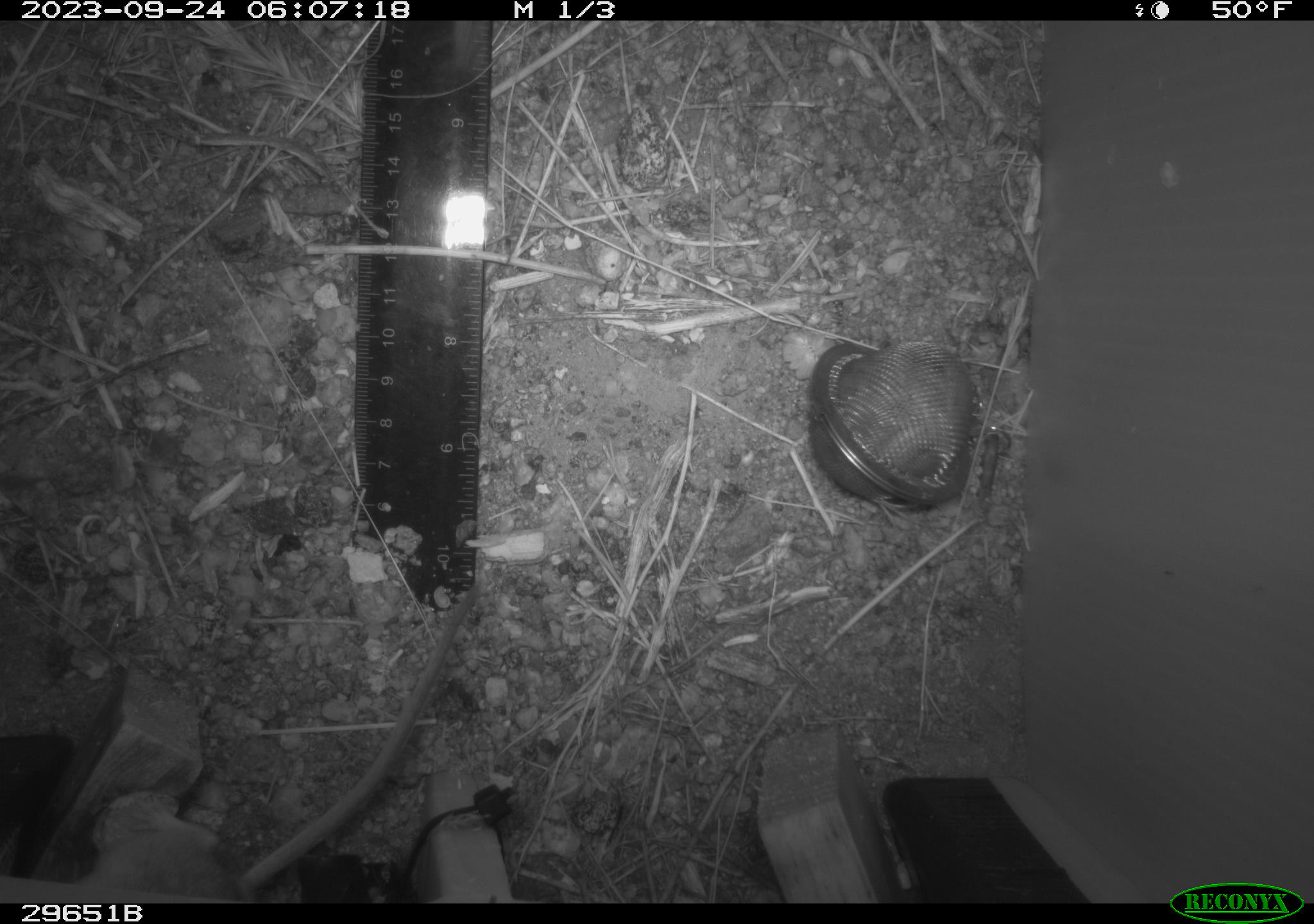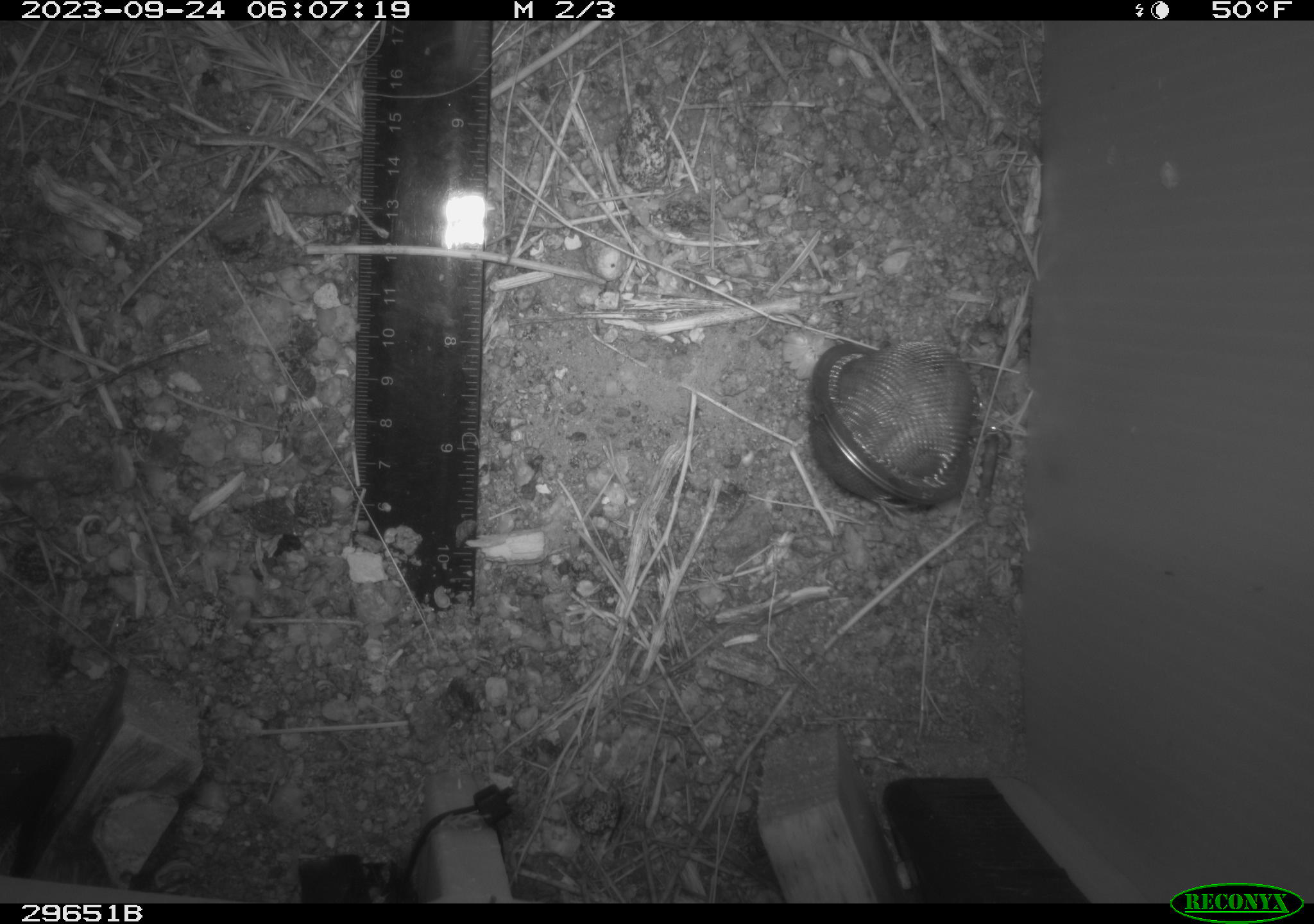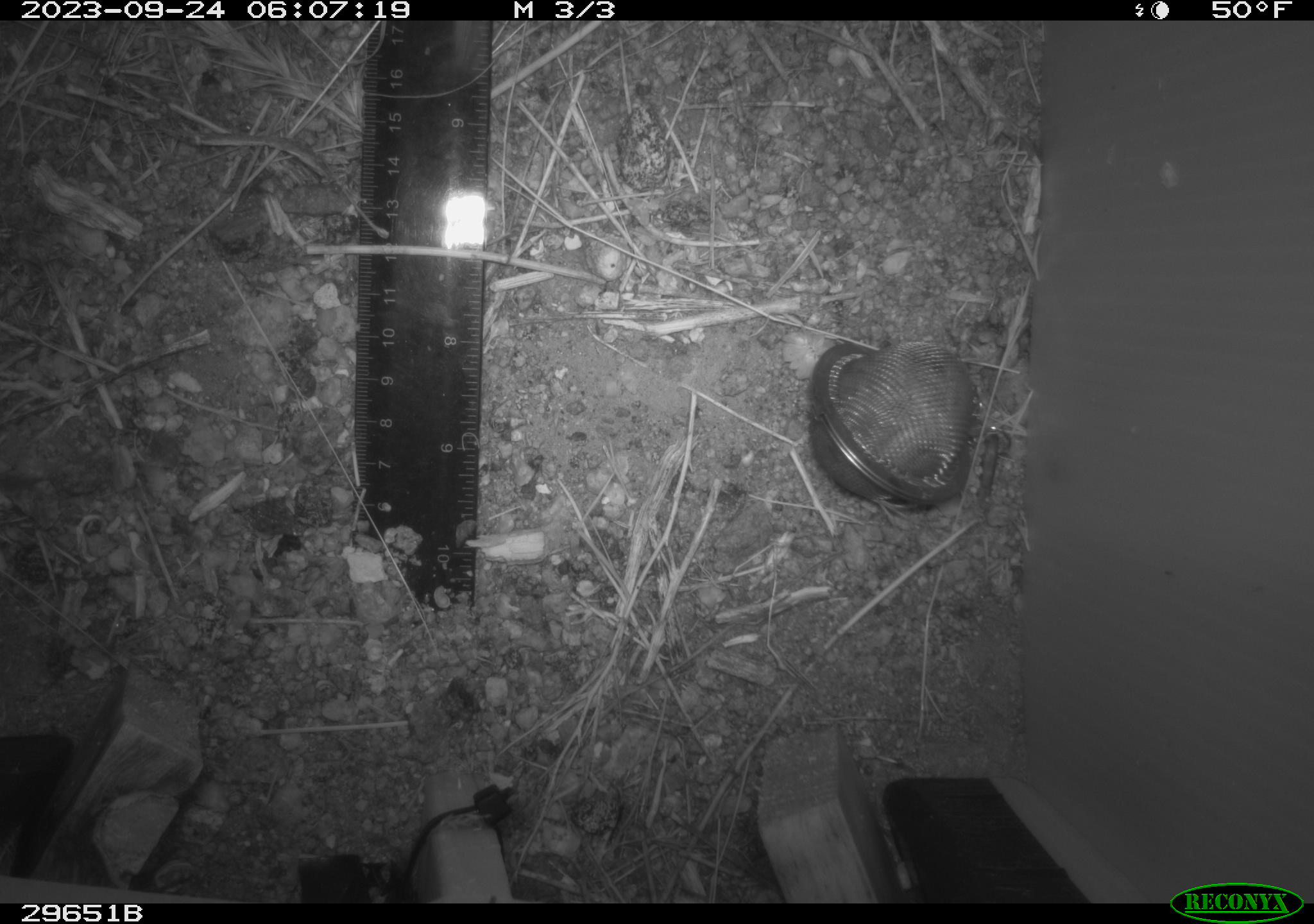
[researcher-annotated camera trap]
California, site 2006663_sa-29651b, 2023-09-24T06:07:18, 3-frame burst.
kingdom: Animalia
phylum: Chordata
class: Mammalia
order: Rodentia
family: Cricetidae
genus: Peromyscus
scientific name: Peromyscus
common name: deer mice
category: peromyscus species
Peromyscus species (deer mice) (Peromyscus).